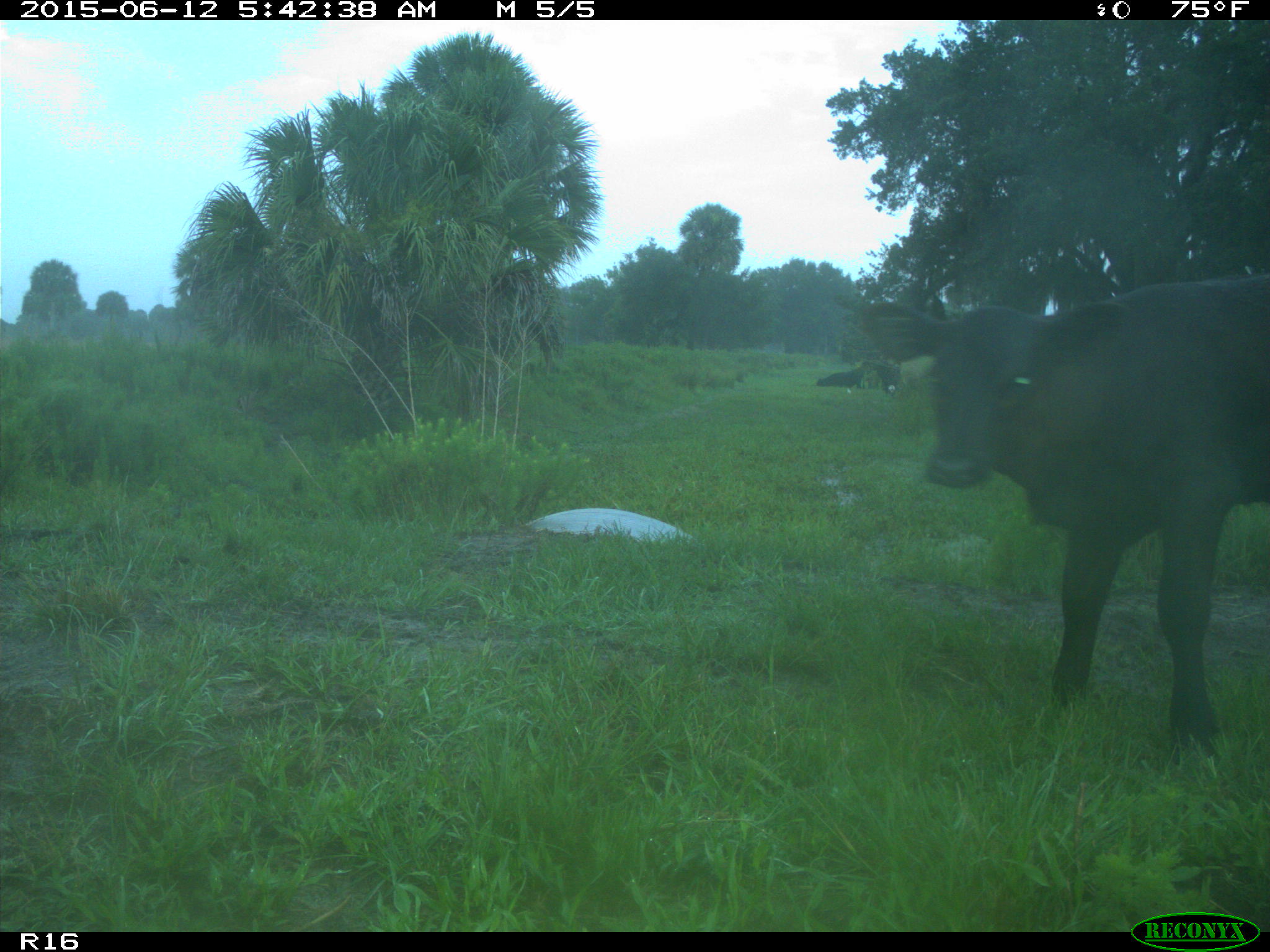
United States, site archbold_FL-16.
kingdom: Animalia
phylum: Chordata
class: Mammalia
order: Artiodactyla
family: Bovidae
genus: Bos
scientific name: Bos taurus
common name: domestic cow